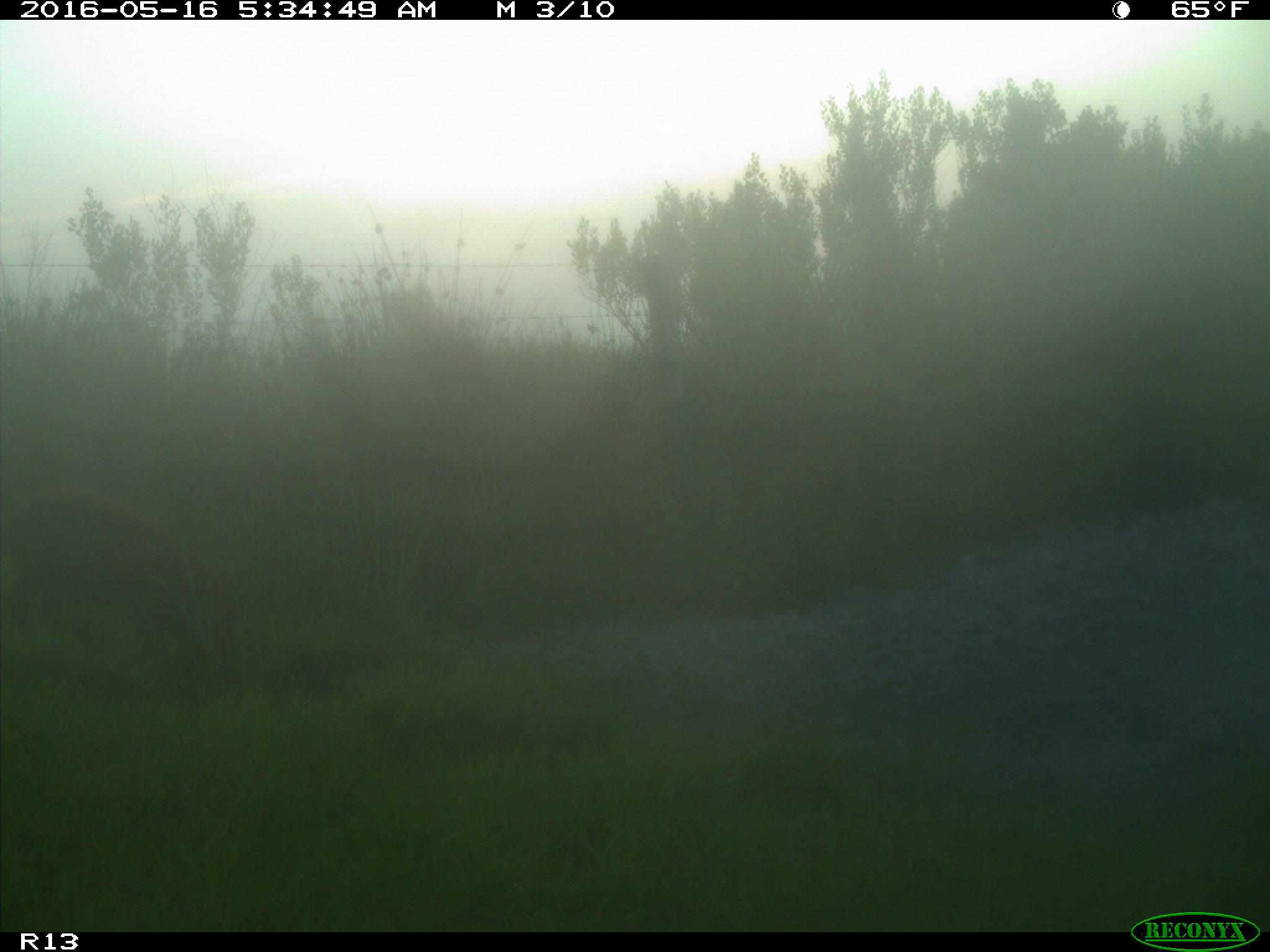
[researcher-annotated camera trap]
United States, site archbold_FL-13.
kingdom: Animalia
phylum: Chordata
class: Mammalia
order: Artiodactyla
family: Suidae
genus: Sus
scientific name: Sus scrofa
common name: wild boar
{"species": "Sus scrofa (wild boar)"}